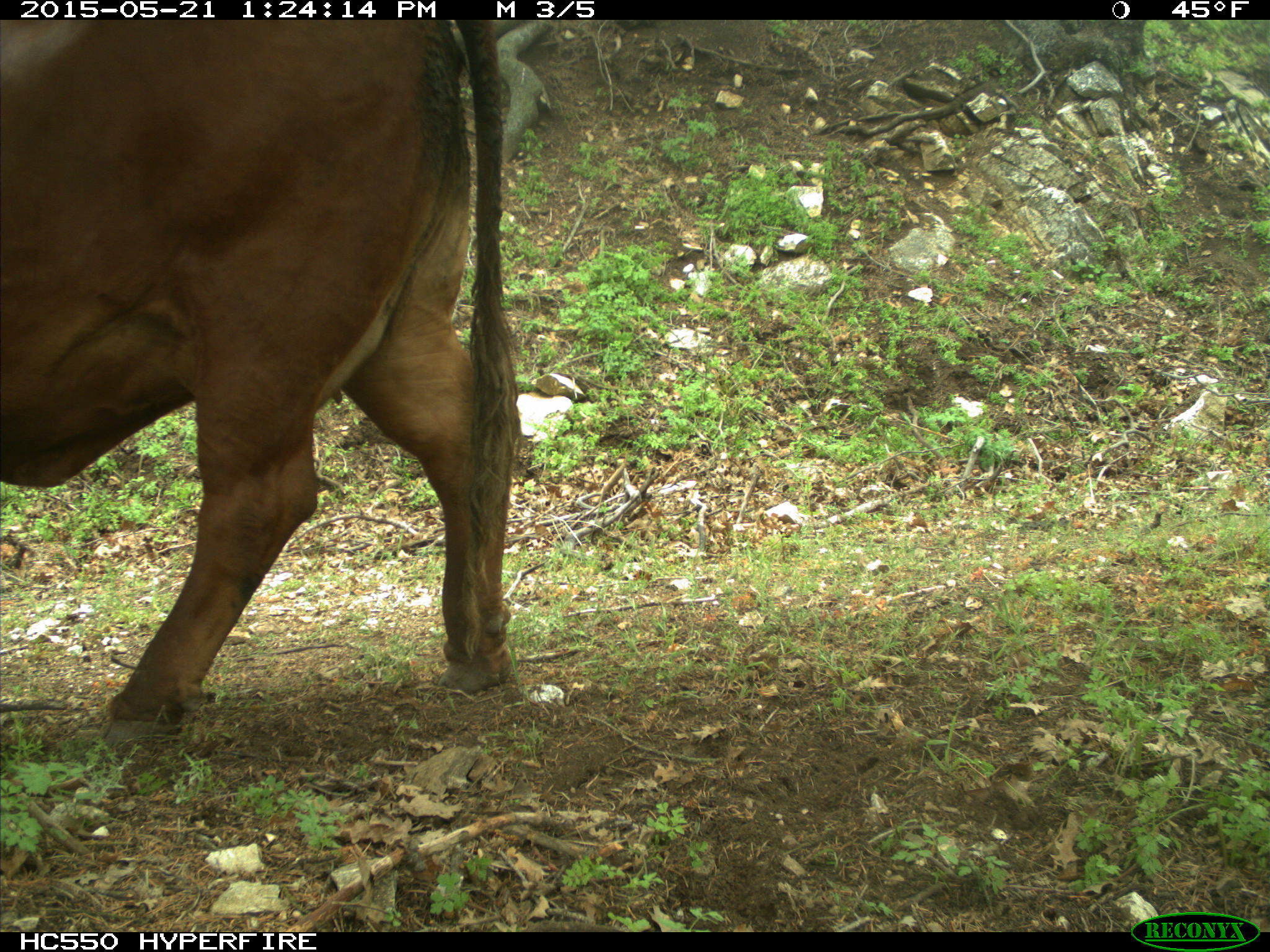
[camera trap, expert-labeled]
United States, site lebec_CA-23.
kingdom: Animalia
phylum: Chordata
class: Mammalia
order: Artiodactyla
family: Bovidae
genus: Bos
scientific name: Bos taurus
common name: domestic cow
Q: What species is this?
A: Bos taurus (domestic cow).